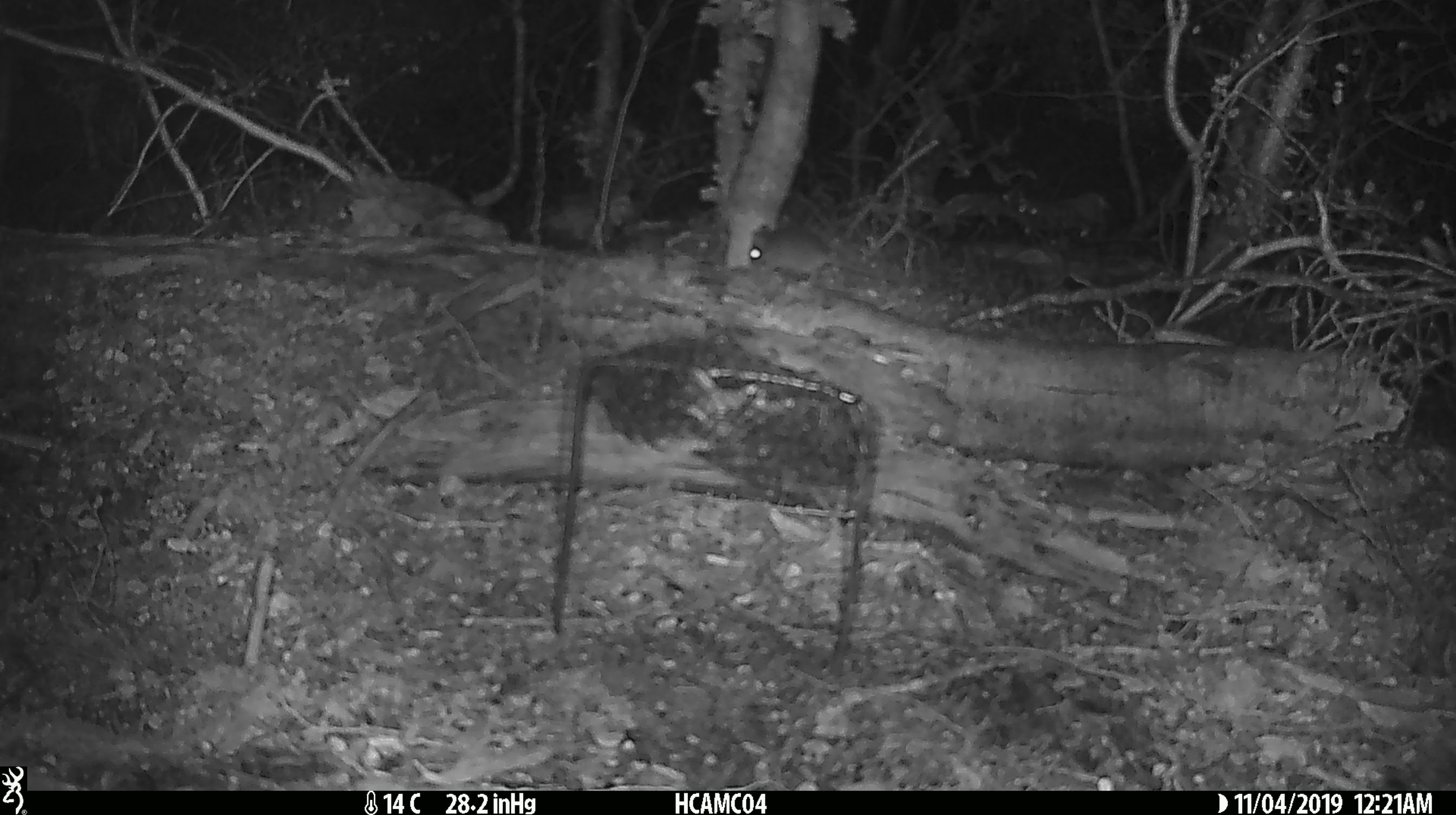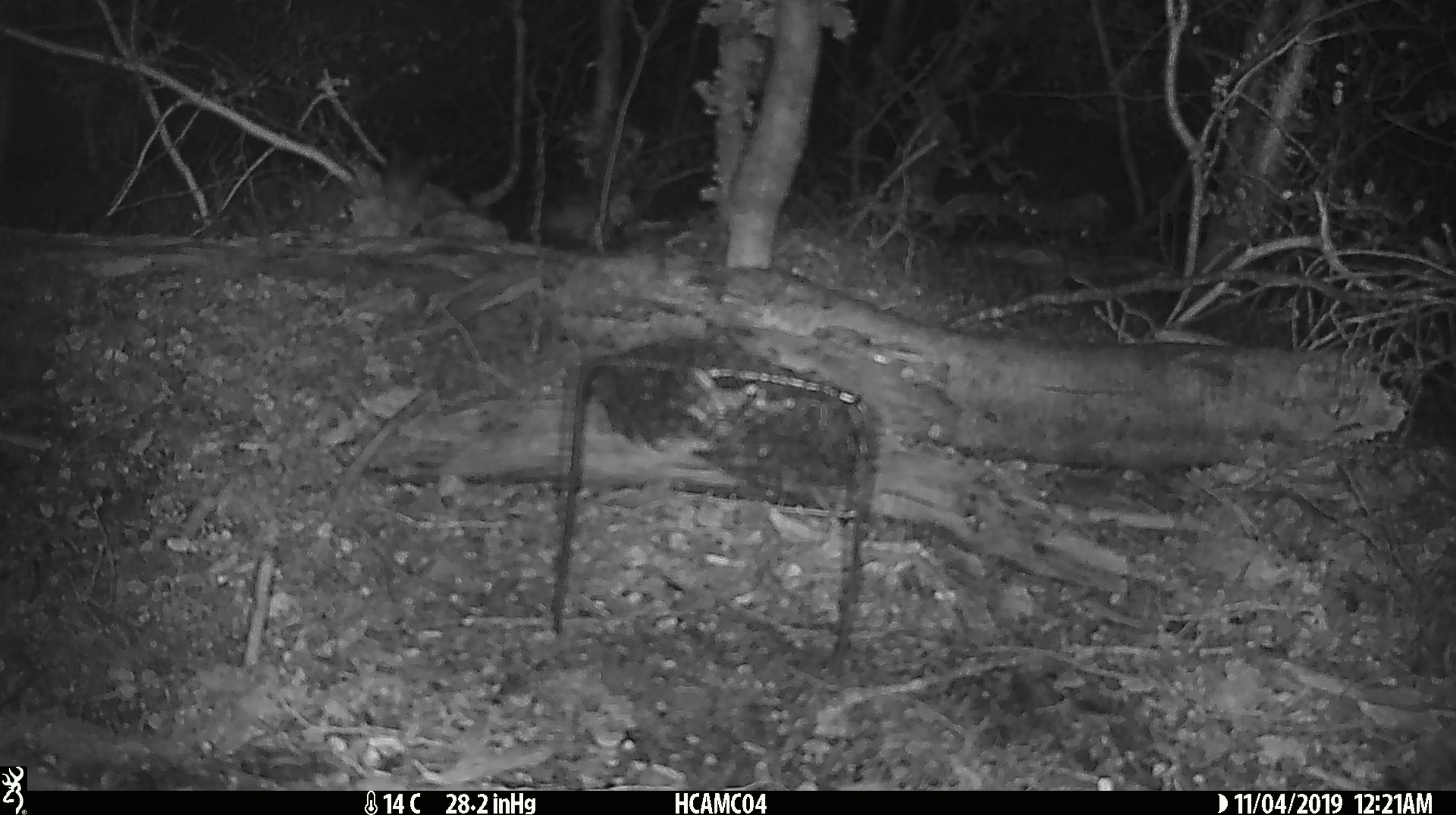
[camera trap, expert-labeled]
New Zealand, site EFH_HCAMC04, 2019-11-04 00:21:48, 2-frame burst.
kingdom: Animalia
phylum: Chordata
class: Mammalia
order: Rodentia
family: Muridae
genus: Mus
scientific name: Mus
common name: mouse